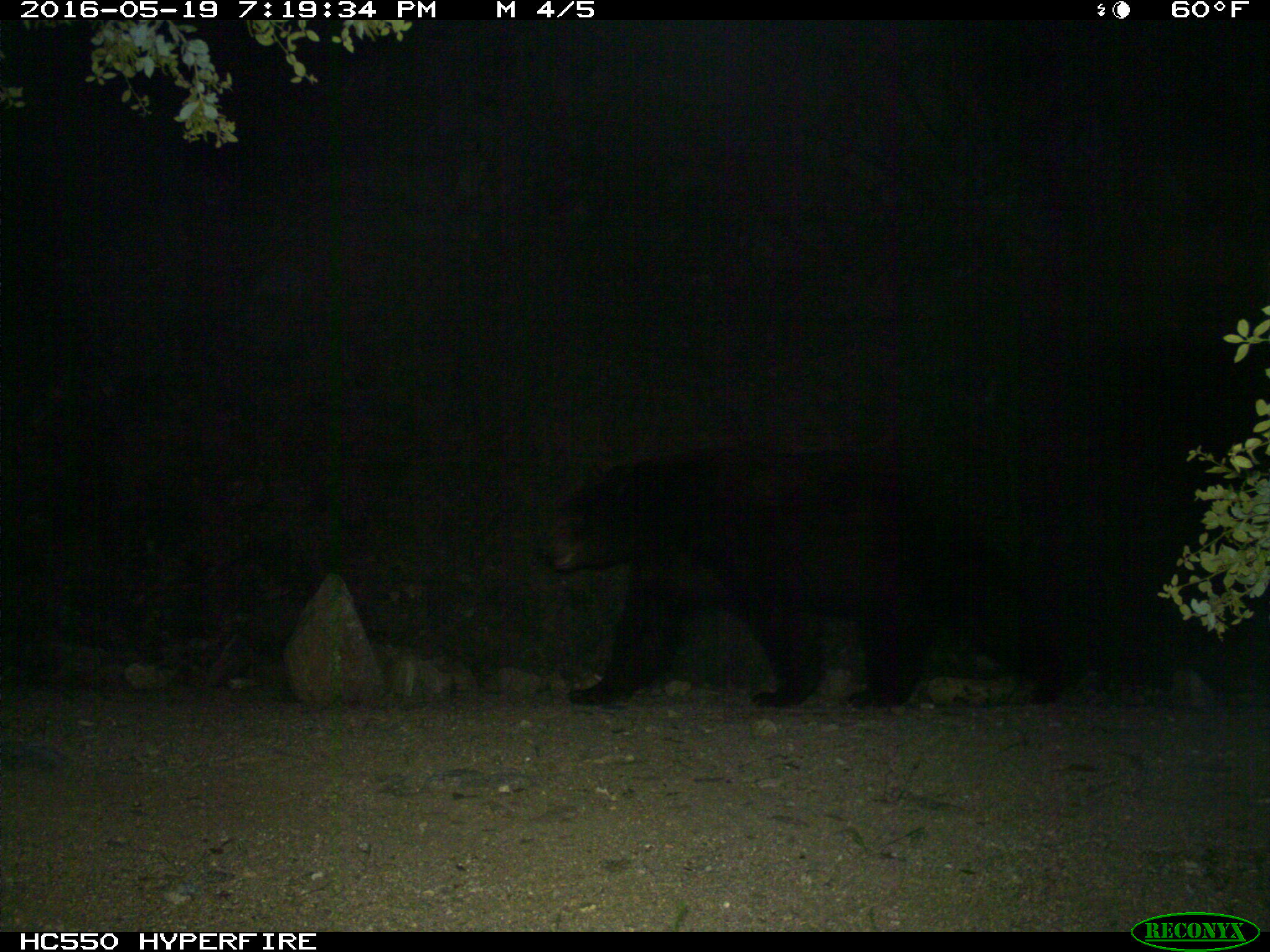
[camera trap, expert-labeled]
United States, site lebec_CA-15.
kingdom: Animalia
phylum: Chordata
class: Mammalia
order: Carnivora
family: Ursidae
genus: Ursus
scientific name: Ursus americanus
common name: american black bear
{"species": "Ursus americanus (american black bear)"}